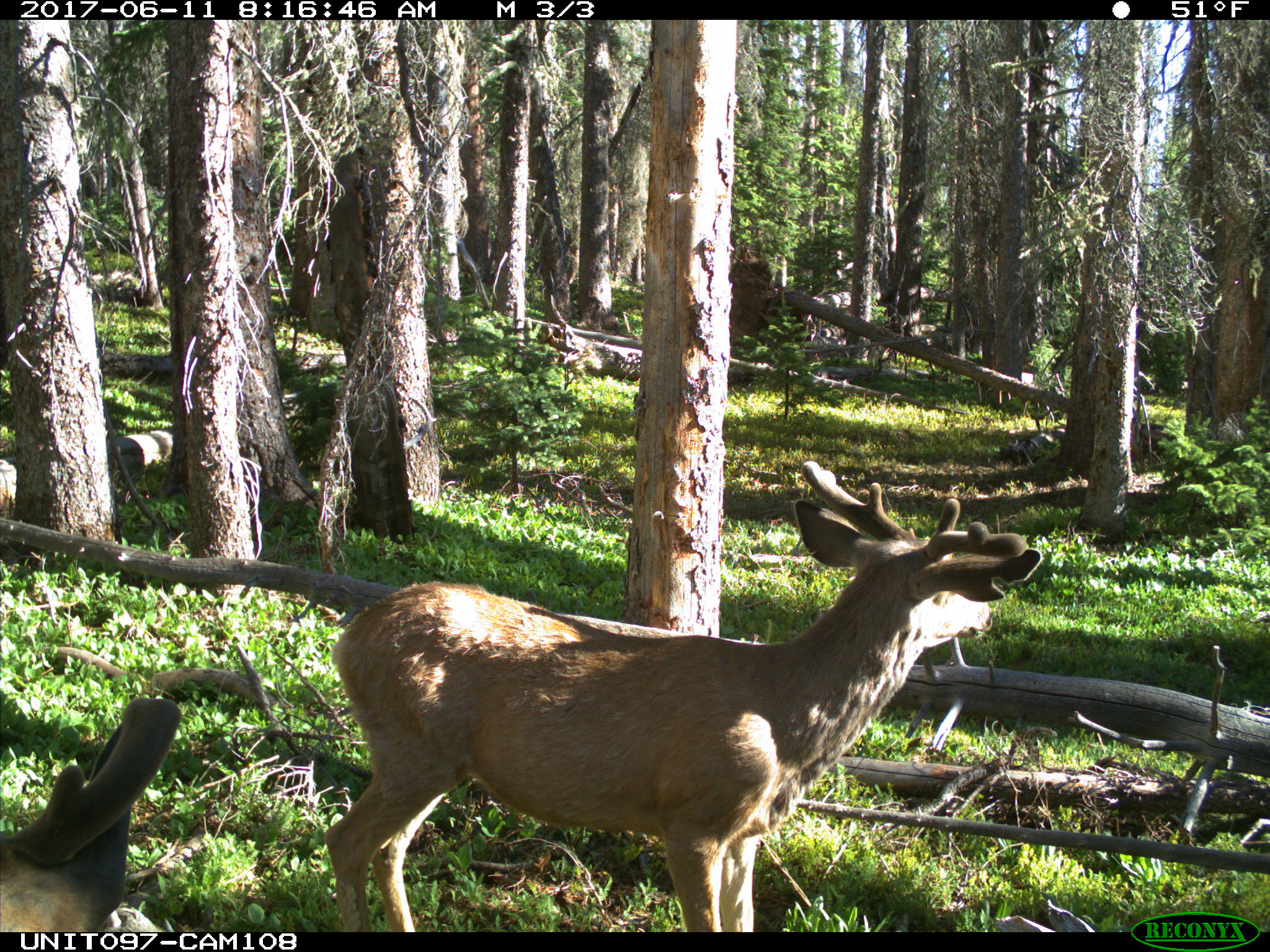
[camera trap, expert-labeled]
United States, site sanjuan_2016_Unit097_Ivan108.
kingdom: Animalia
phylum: Chordata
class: Mammalia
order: Artiodactyla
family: Cervidae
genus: Odocoileus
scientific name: Odocoileus hemionus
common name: mule deer